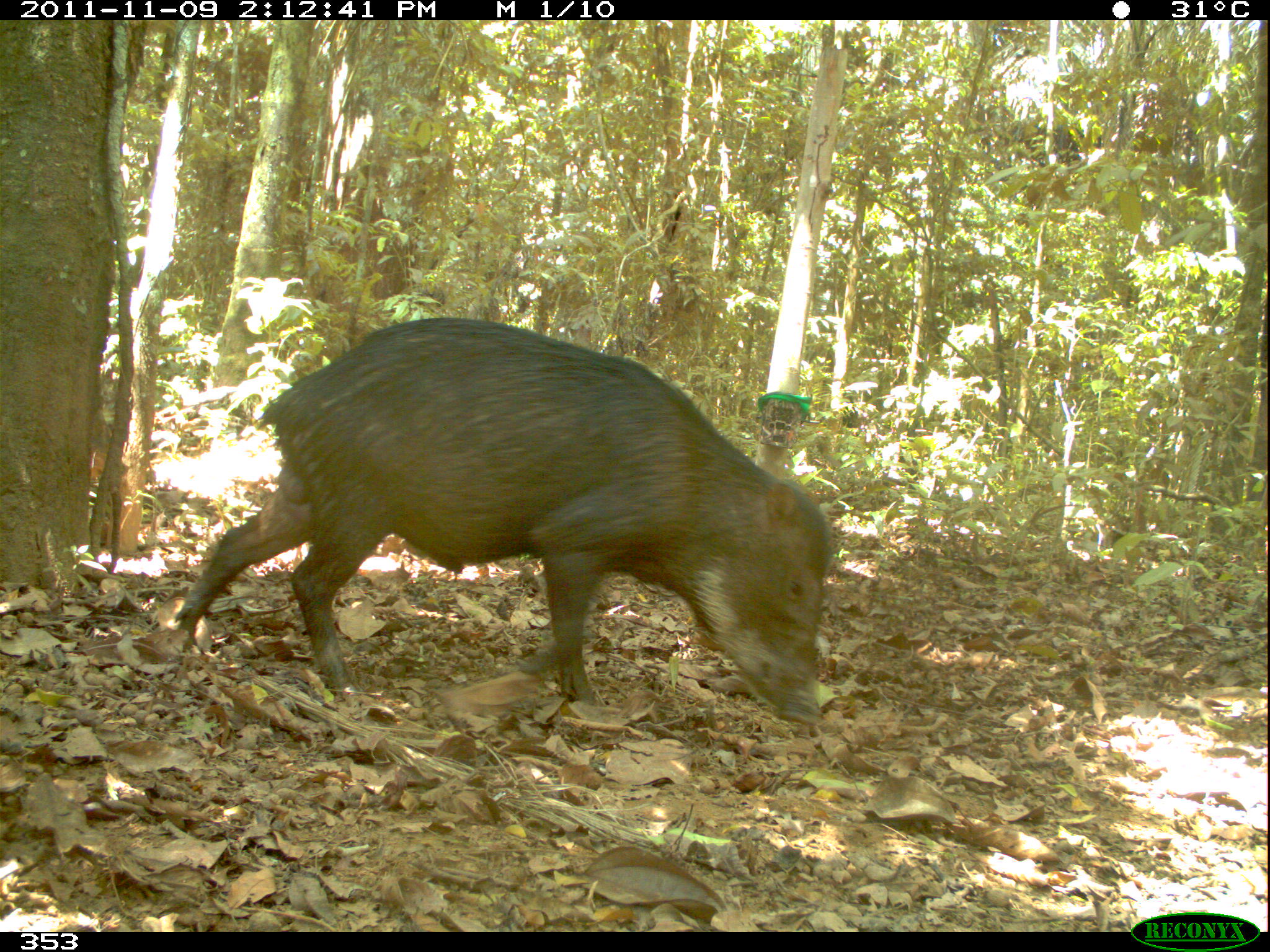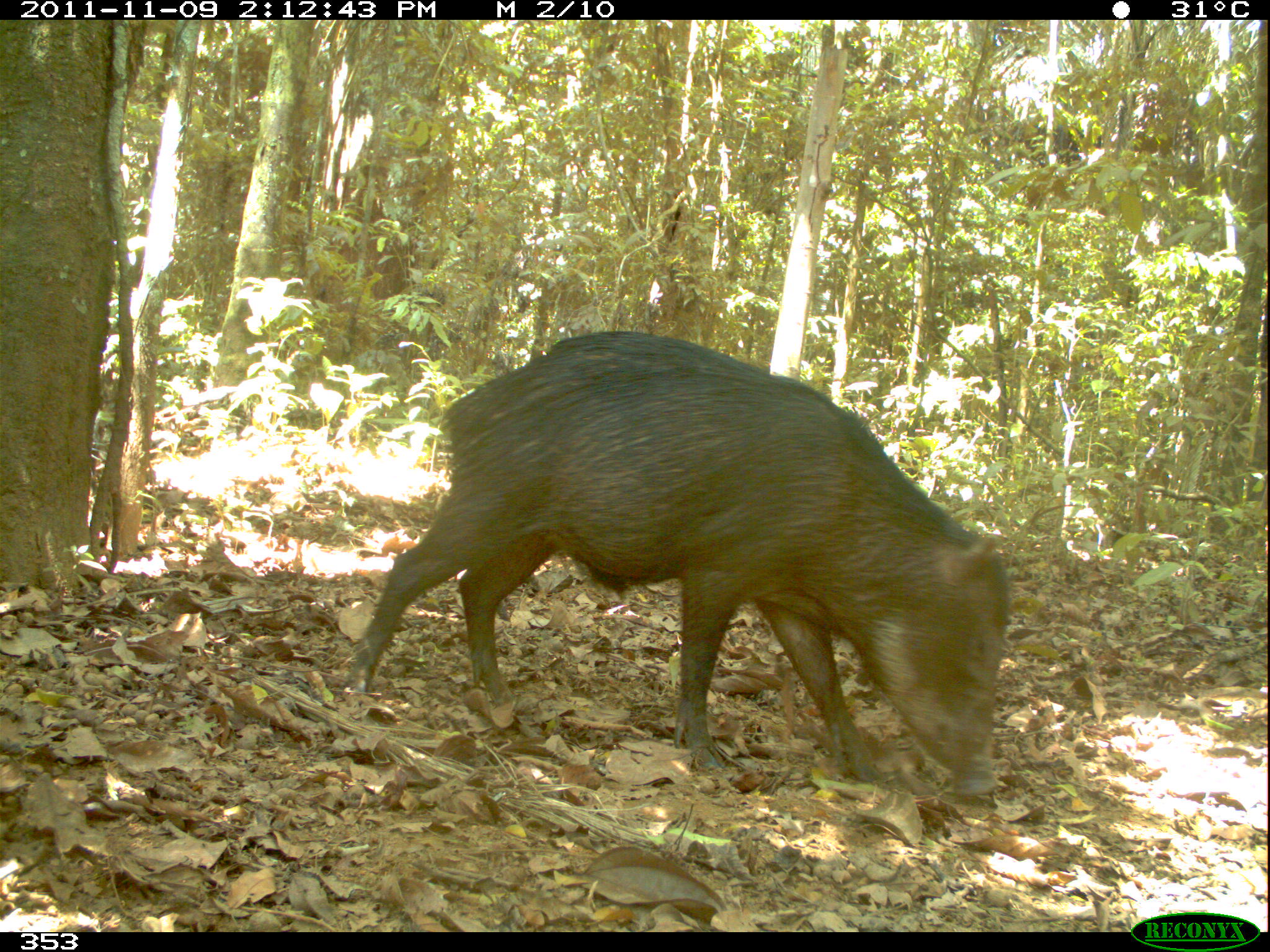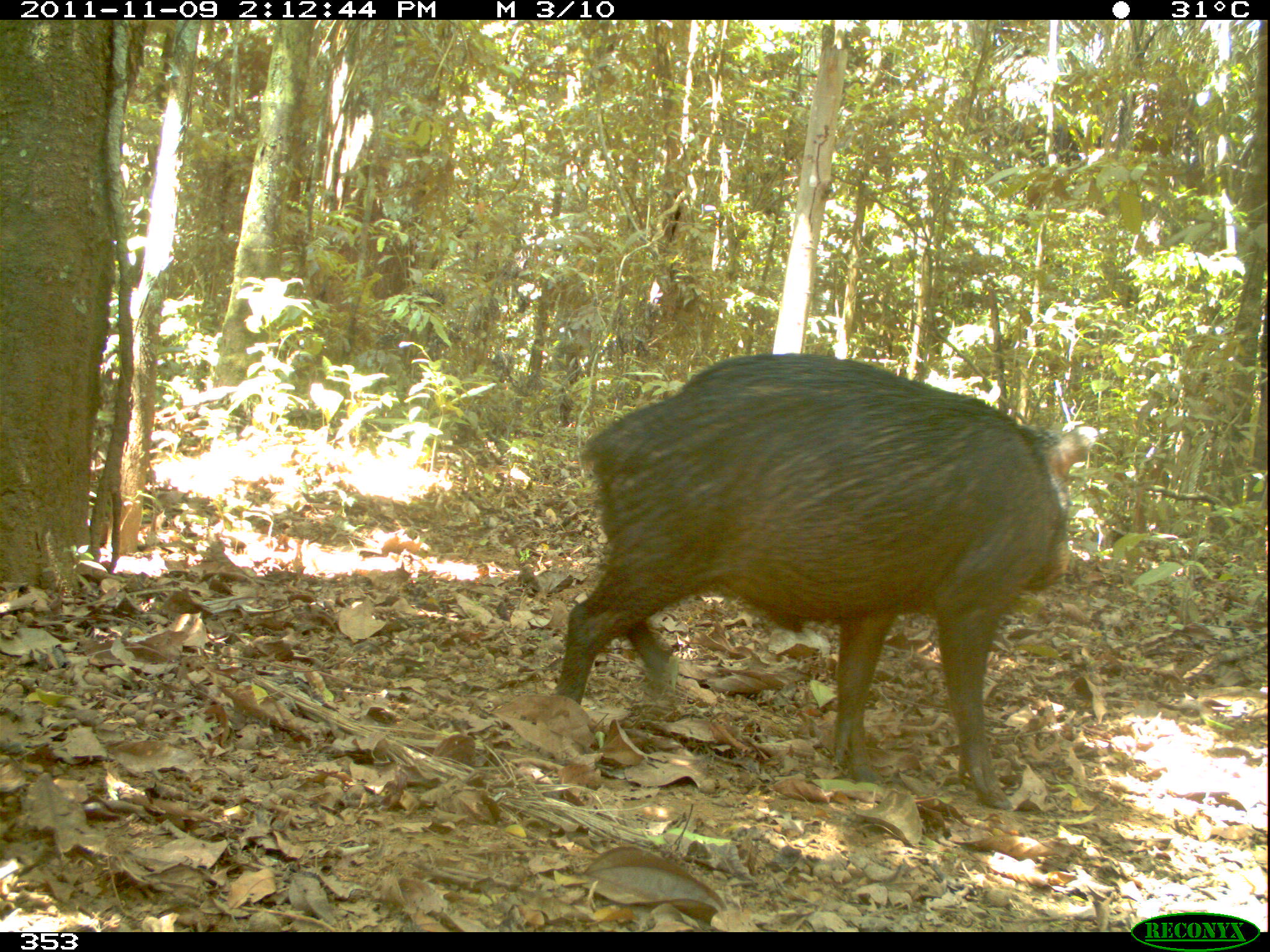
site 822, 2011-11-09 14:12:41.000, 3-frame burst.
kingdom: Animalia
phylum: Chordata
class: Mammalia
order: Artiodactyla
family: Tayassuidae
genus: Tayassu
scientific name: Tayassu pecari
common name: white-lipped peccary